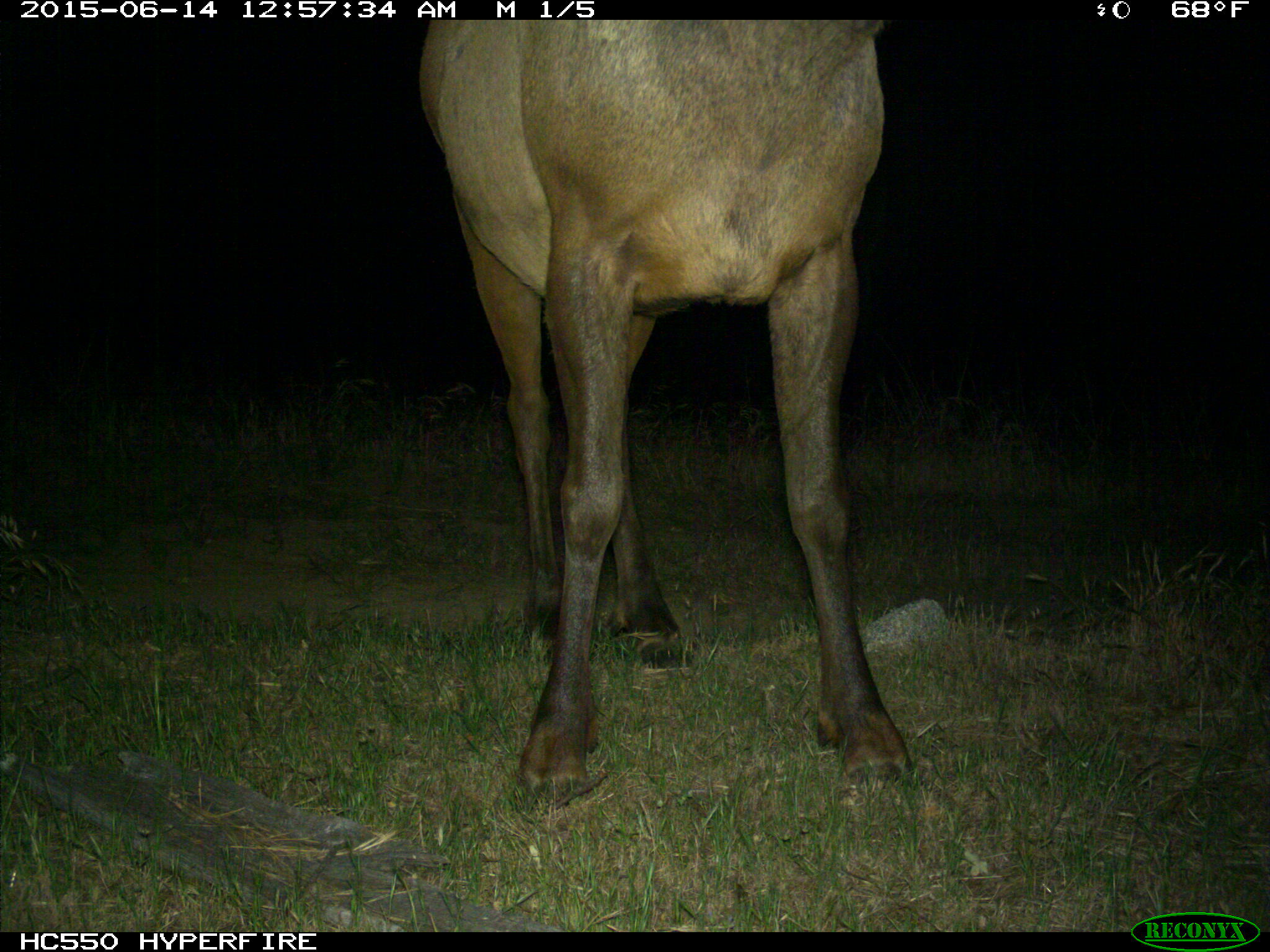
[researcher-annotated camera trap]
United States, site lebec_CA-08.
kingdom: Animalia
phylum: Chordata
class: Mammalia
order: Artiodactyla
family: Cervidae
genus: Cervus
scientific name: Cervus canadensis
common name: elk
Cervus canadensis (elk).